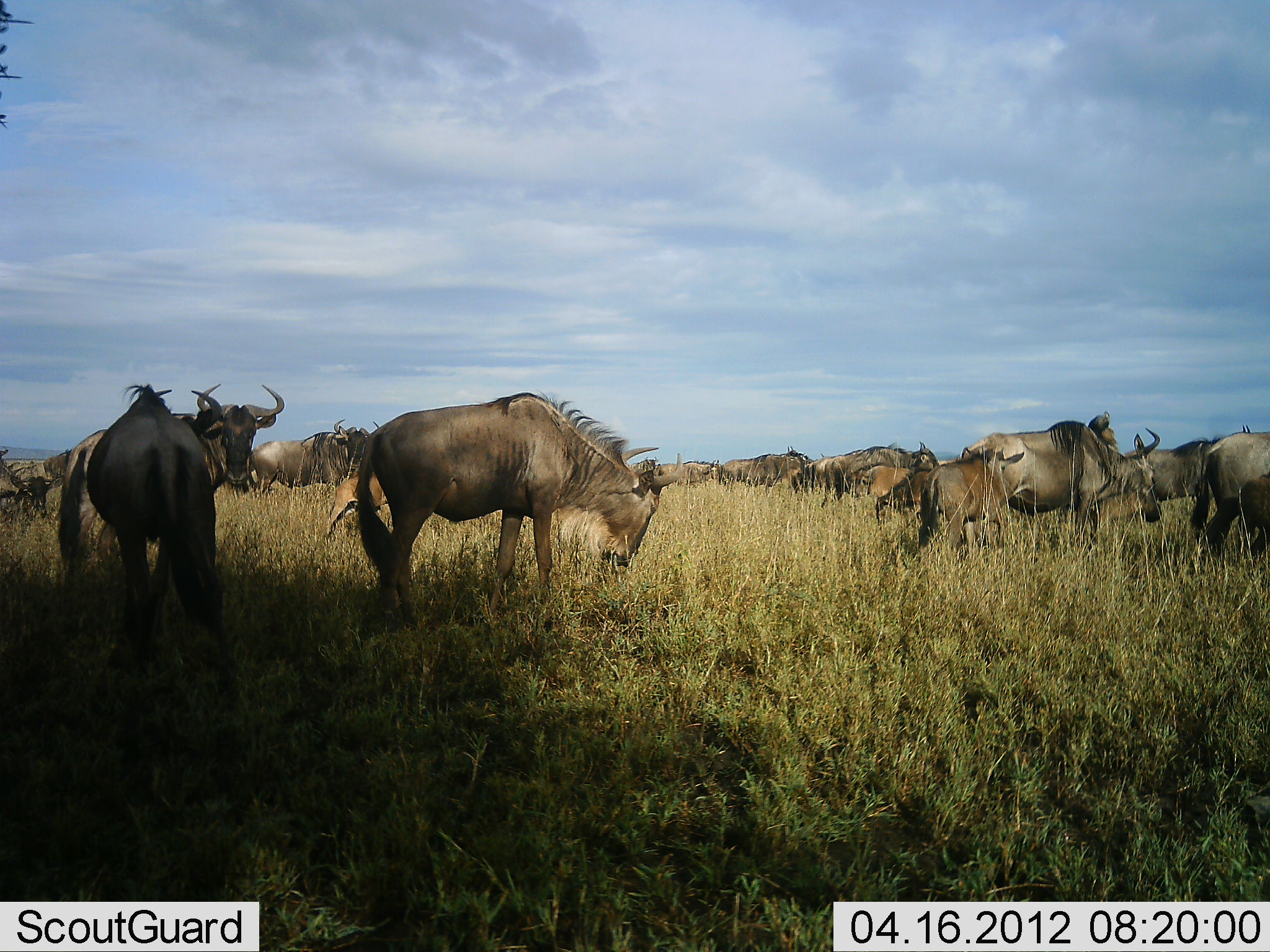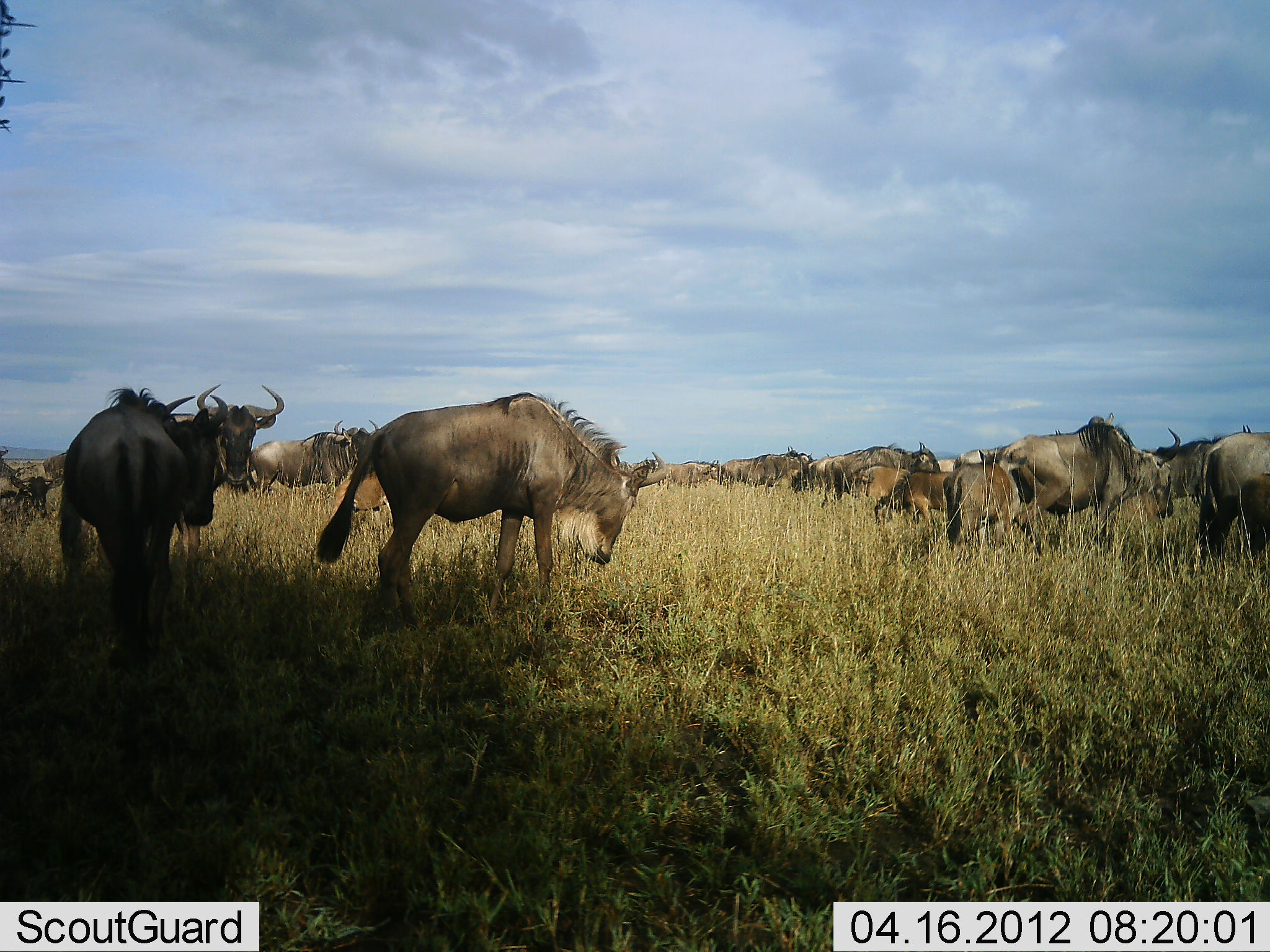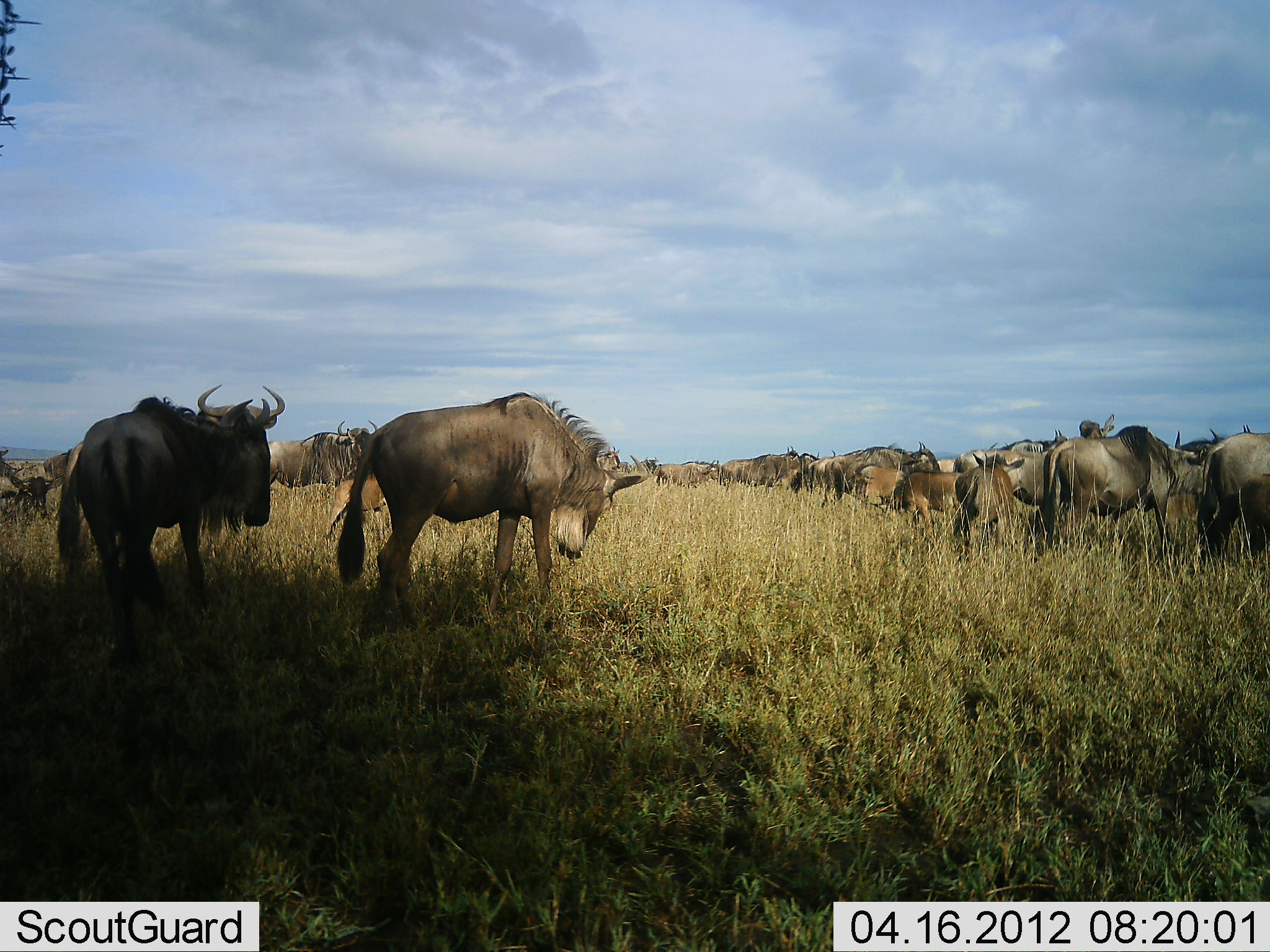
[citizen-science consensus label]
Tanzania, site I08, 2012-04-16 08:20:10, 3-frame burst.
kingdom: Animalia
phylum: Chordata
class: Mammalia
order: Artiodactyla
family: Bovidae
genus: Connochaetes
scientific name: Connochaetes taurinus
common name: blue wildebeest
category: wildebeest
Wildebeest (blue wildebeest) (Connochaetes taurinus), count 11-50. Behavior (volunteer vote fractions): standing 80%, resting 13%, moving 47%, interacting 0%. Young present (vote fraction): 60%. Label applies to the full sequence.